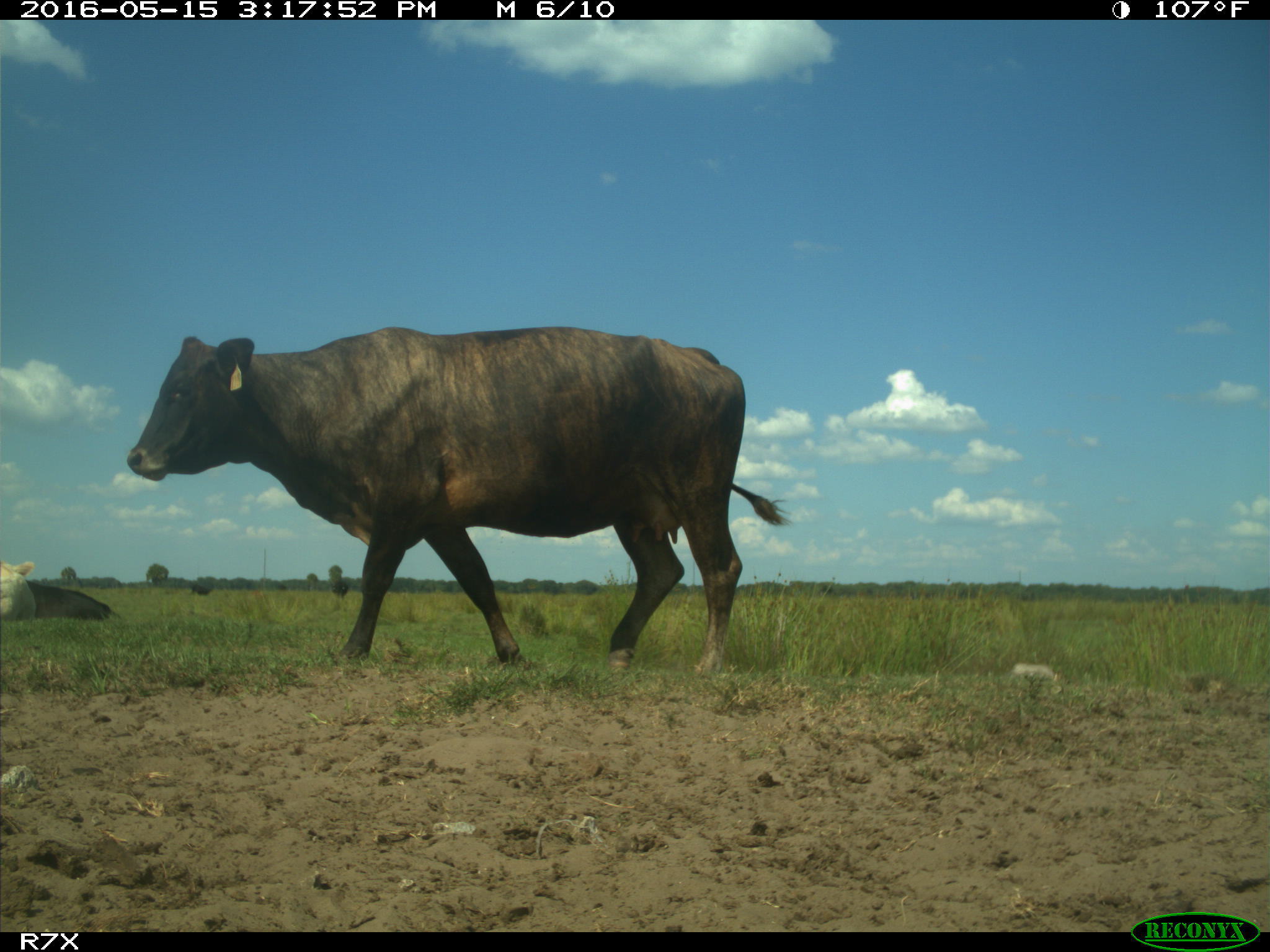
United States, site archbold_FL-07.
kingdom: Animalia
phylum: Chordata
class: Mammalia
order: Artiodactyla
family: Bovidae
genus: Bos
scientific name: Bos taurus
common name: domestic cow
Bos taurus (domestic cow).